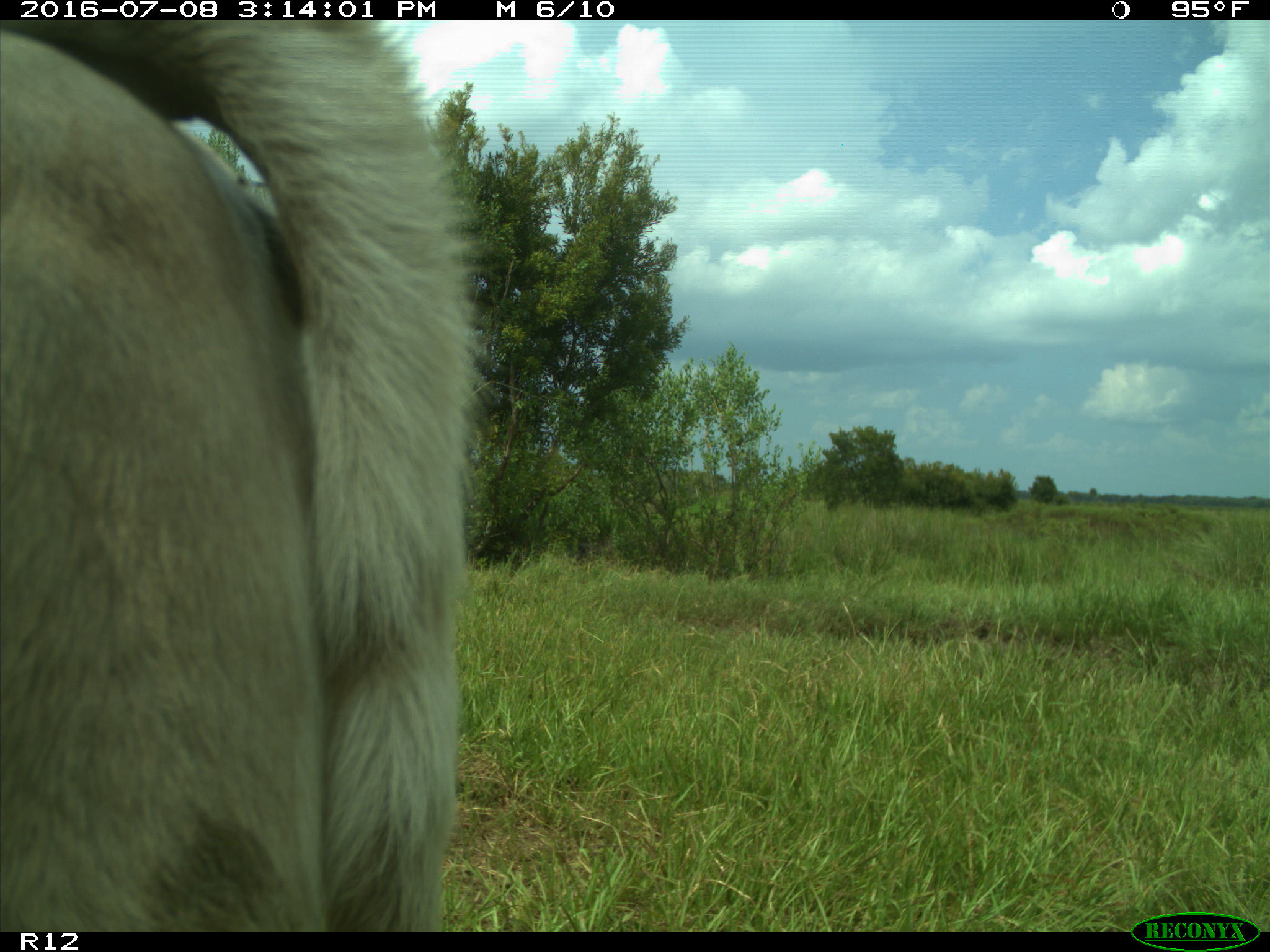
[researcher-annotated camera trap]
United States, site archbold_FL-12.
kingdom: Animalia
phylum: Chordata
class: Mammalia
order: Artiodactyla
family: Bovidae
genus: Bos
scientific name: Bos taurus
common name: domestic cow